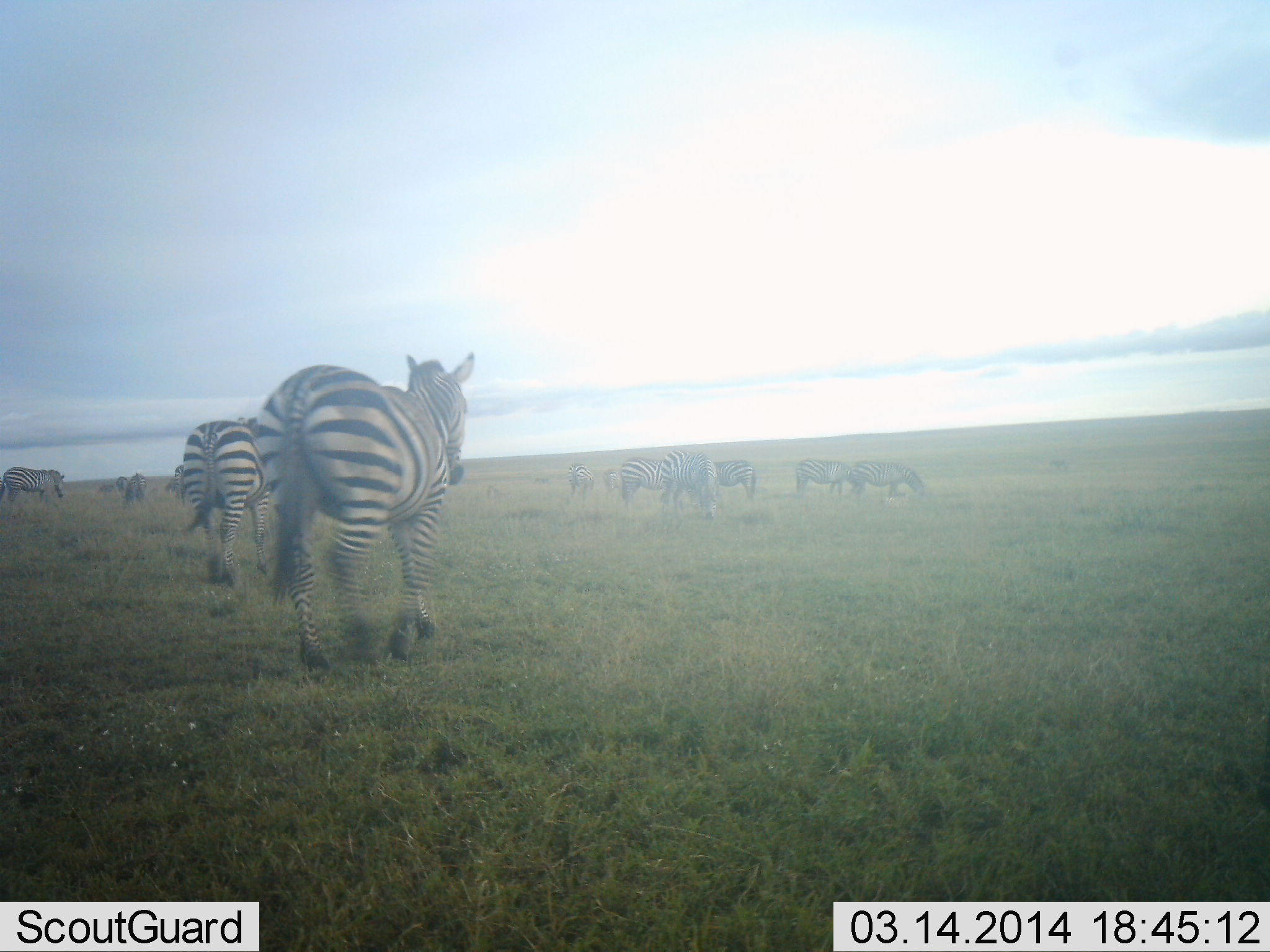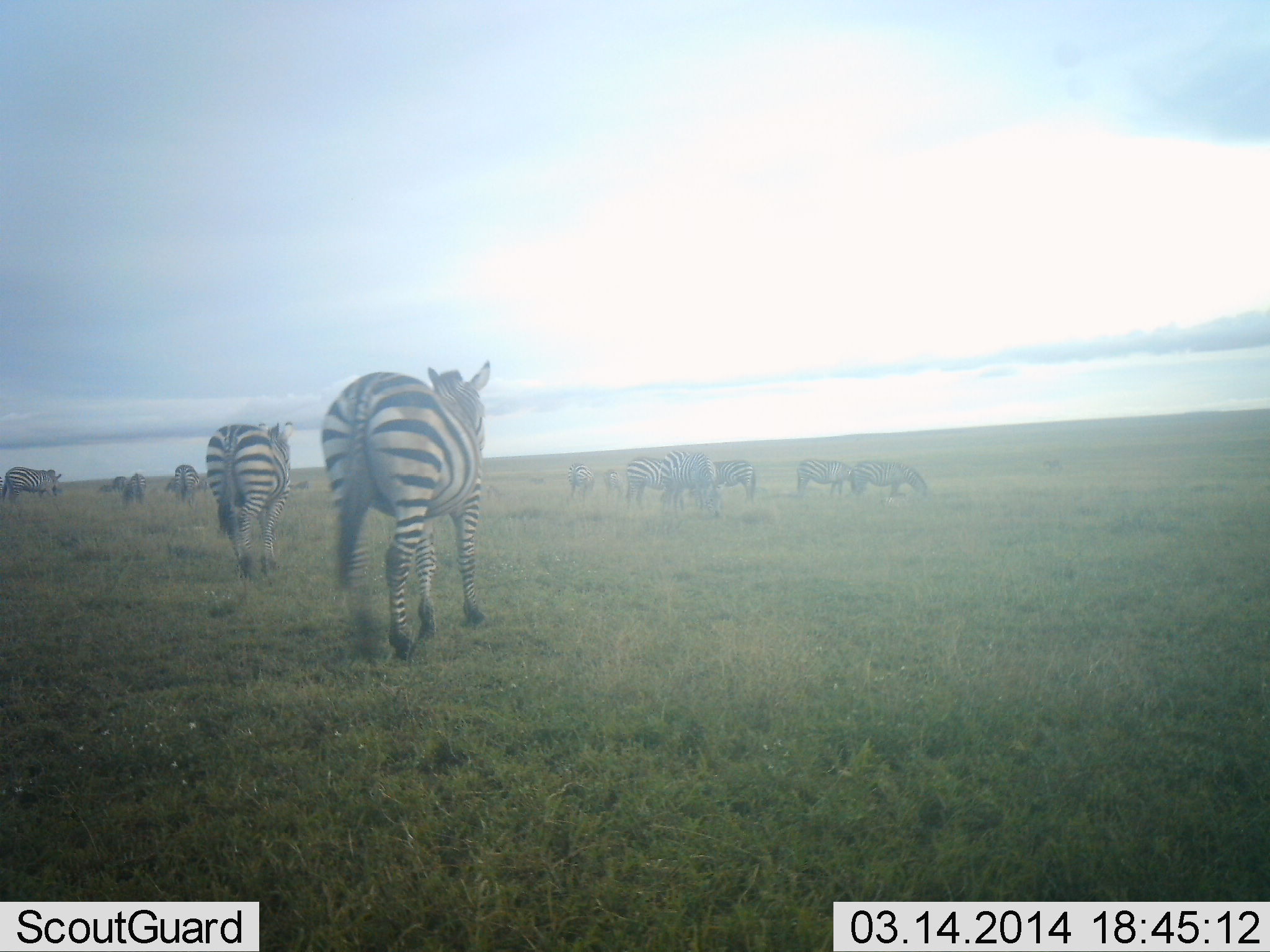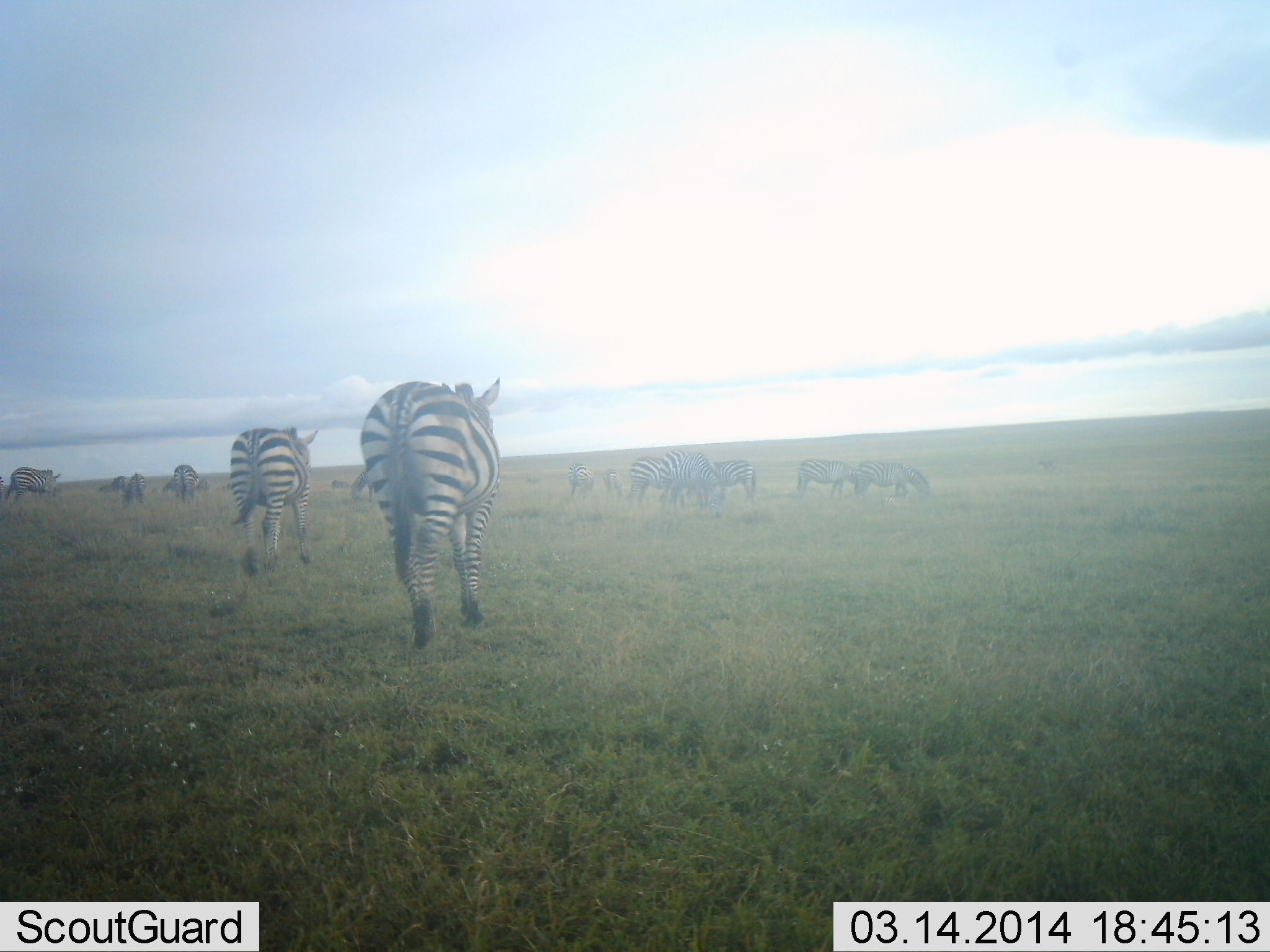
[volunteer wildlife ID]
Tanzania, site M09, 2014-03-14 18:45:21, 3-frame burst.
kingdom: Animalia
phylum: Chordata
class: Mammalia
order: Perissodactyla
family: Equidae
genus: Equus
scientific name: Equus quagga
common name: plains zebra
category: zebra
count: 11-50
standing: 40%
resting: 10%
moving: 60%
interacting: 20%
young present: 0%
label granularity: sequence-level